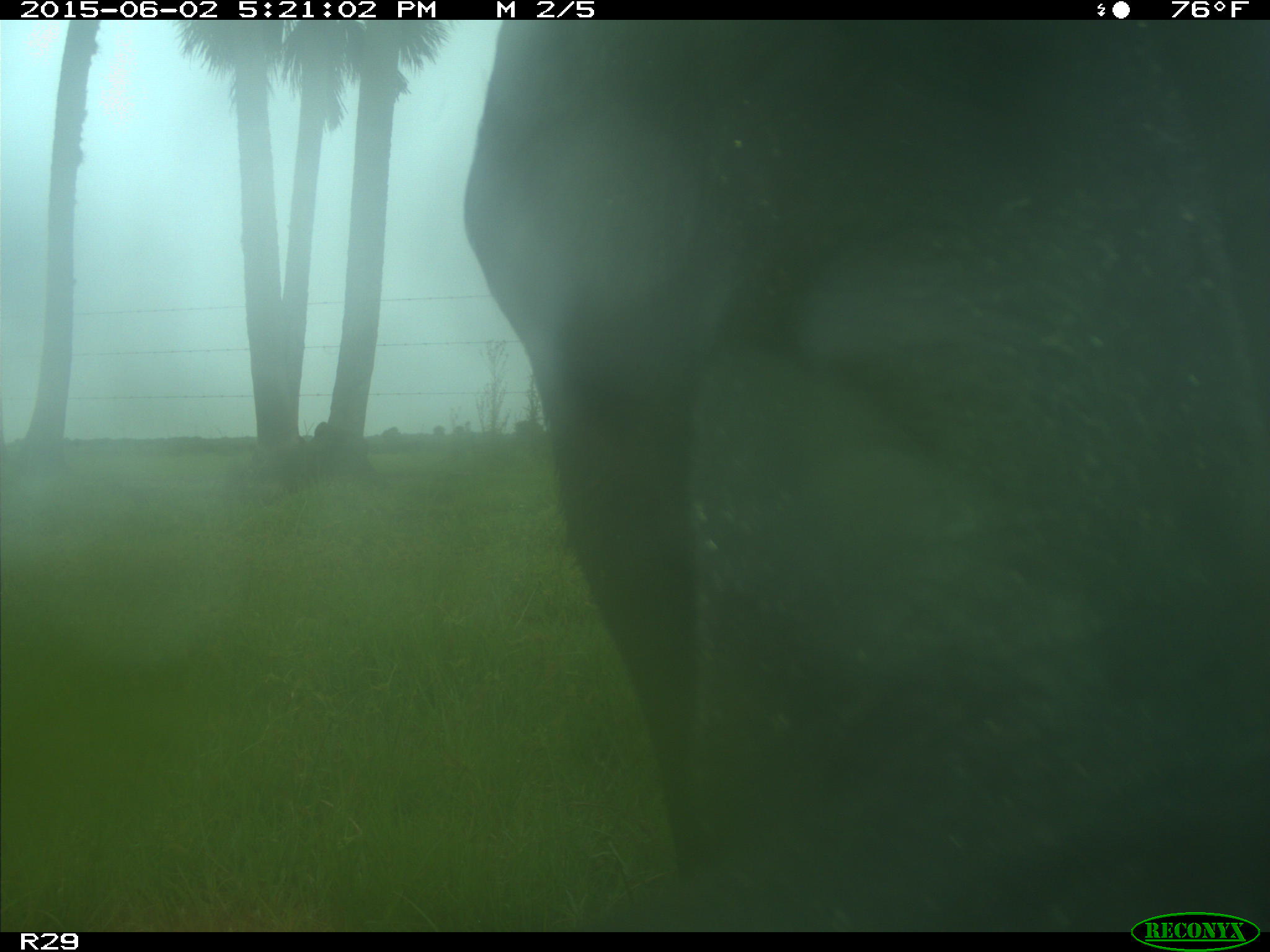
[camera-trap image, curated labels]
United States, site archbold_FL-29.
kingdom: Animalia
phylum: Chordata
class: Mammalia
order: Artiodactyla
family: Bovidae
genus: Bos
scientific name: Bos taurus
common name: domestic cow